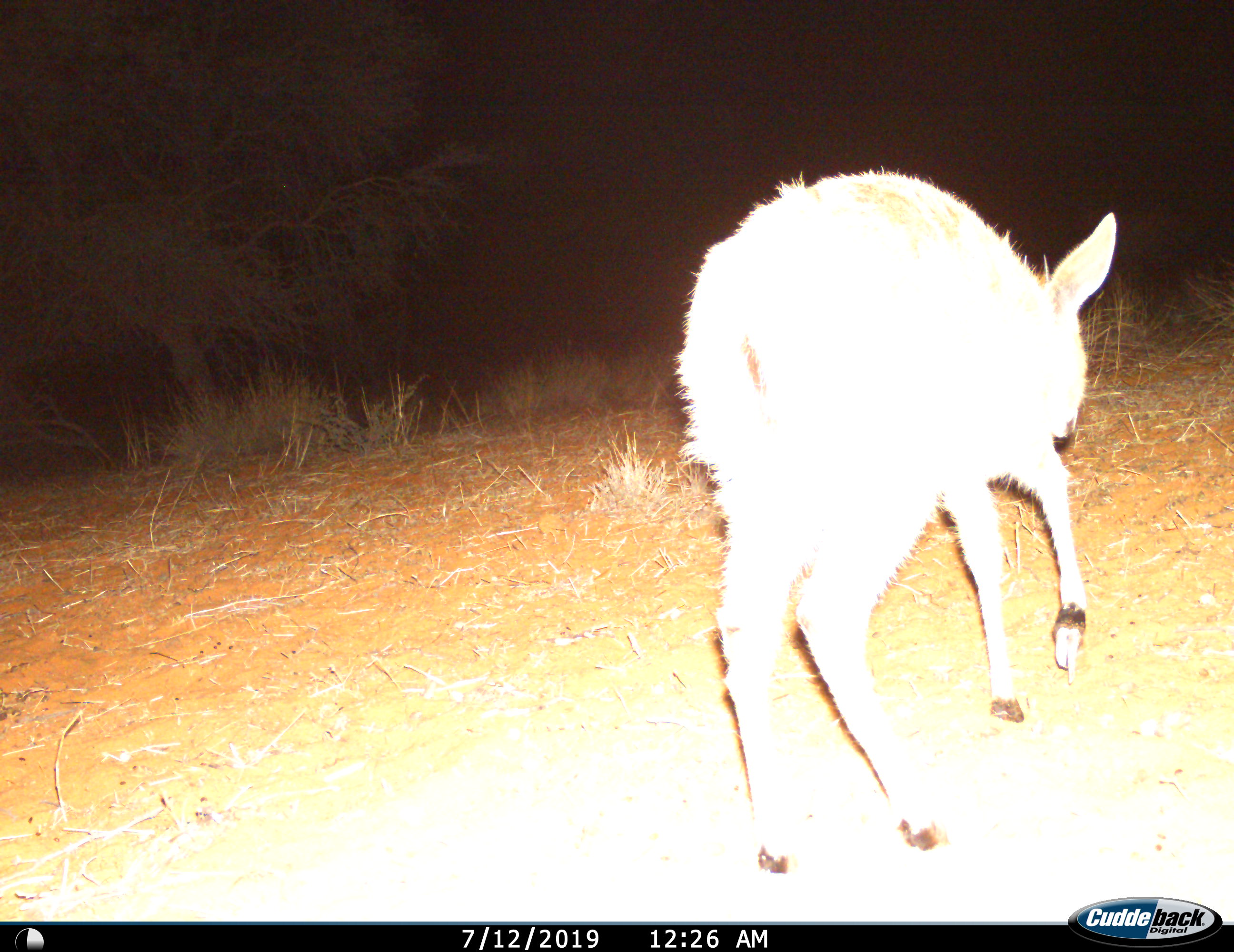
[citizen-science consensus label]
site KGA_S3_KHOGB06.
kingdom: Animalia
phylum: Chordata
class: Mammalia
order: Artiodactyla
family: Bovidae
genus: Sylvicapra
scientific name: Sylvicapra grimmia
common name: common duiker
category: duikercommongrey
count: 1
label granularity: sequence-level